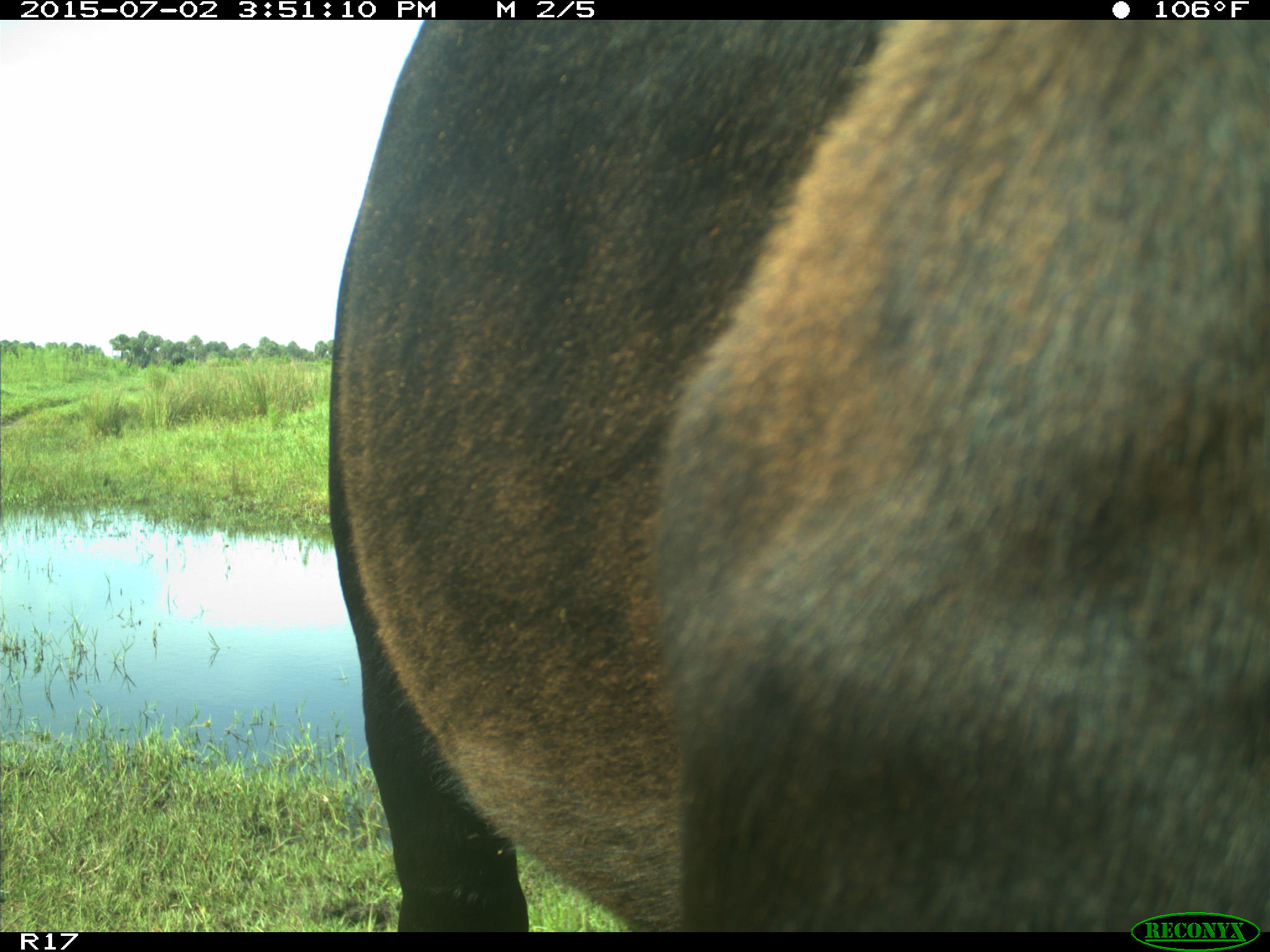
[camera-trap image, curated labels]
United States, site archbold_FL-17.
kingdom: Animalia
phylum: Chordata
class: Mammalia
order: Artiodactyla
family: Bovidae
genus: Bos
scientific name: Bos taurus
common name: domestic cow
Bos taurus (domestic cow).